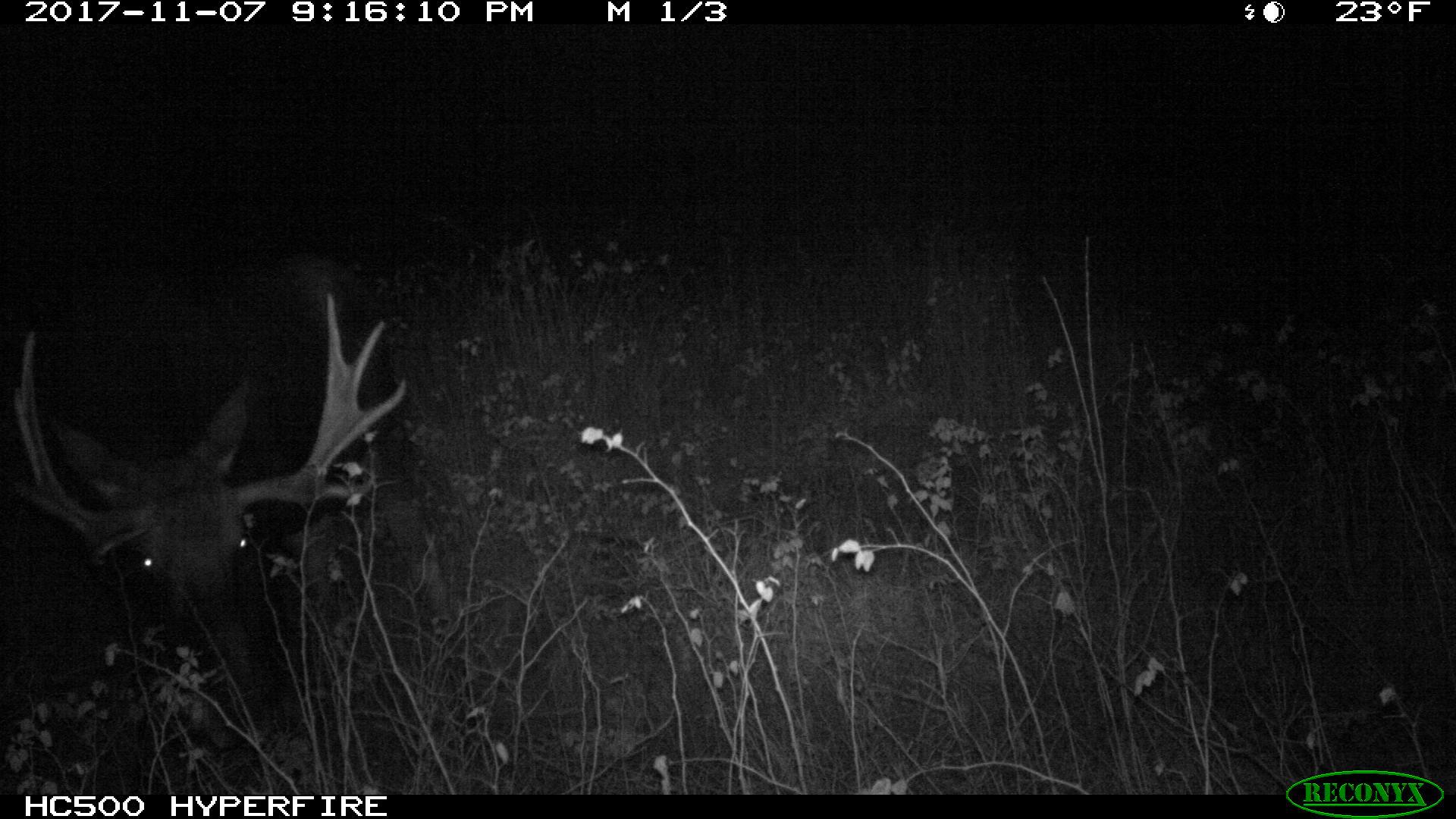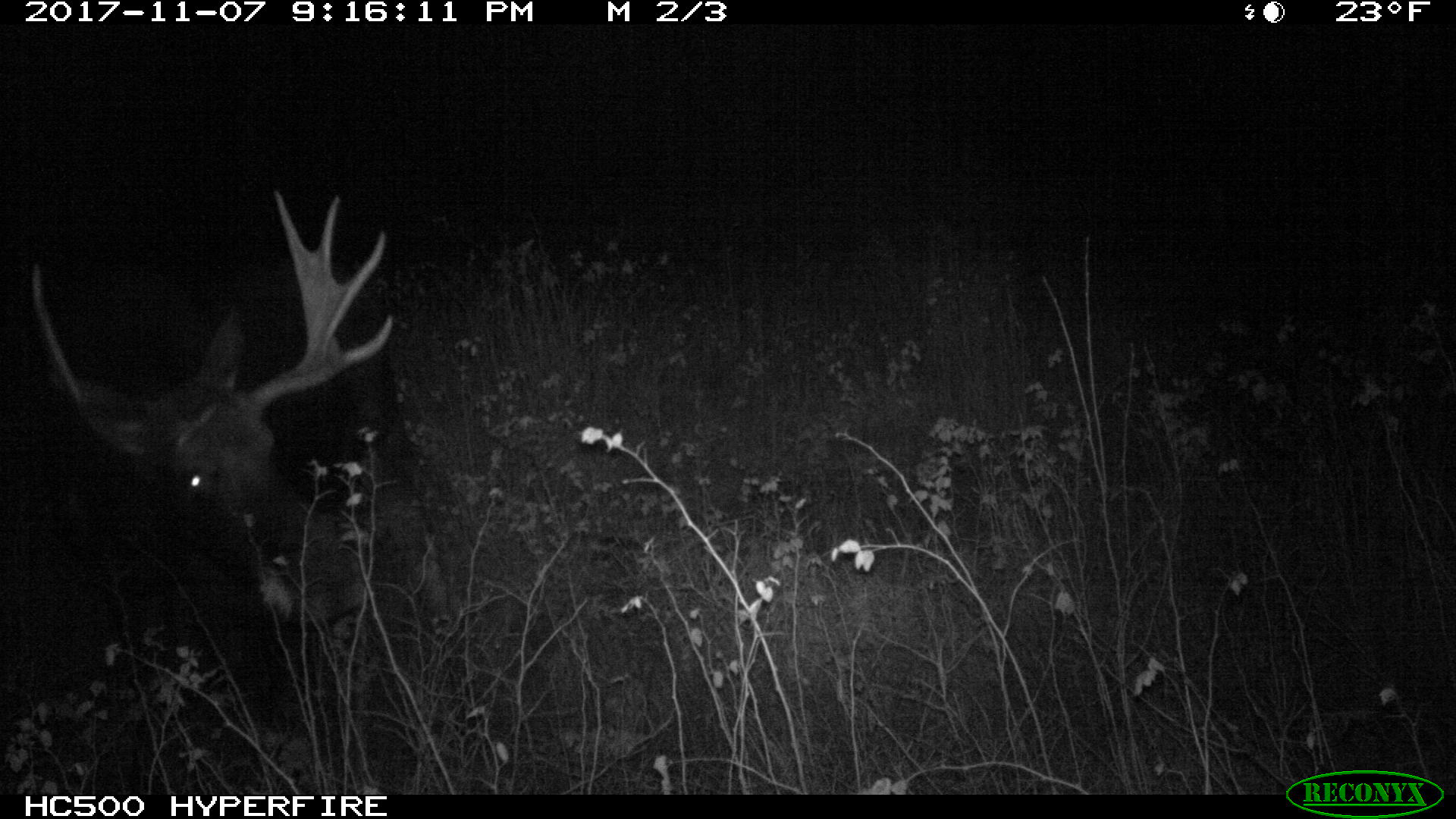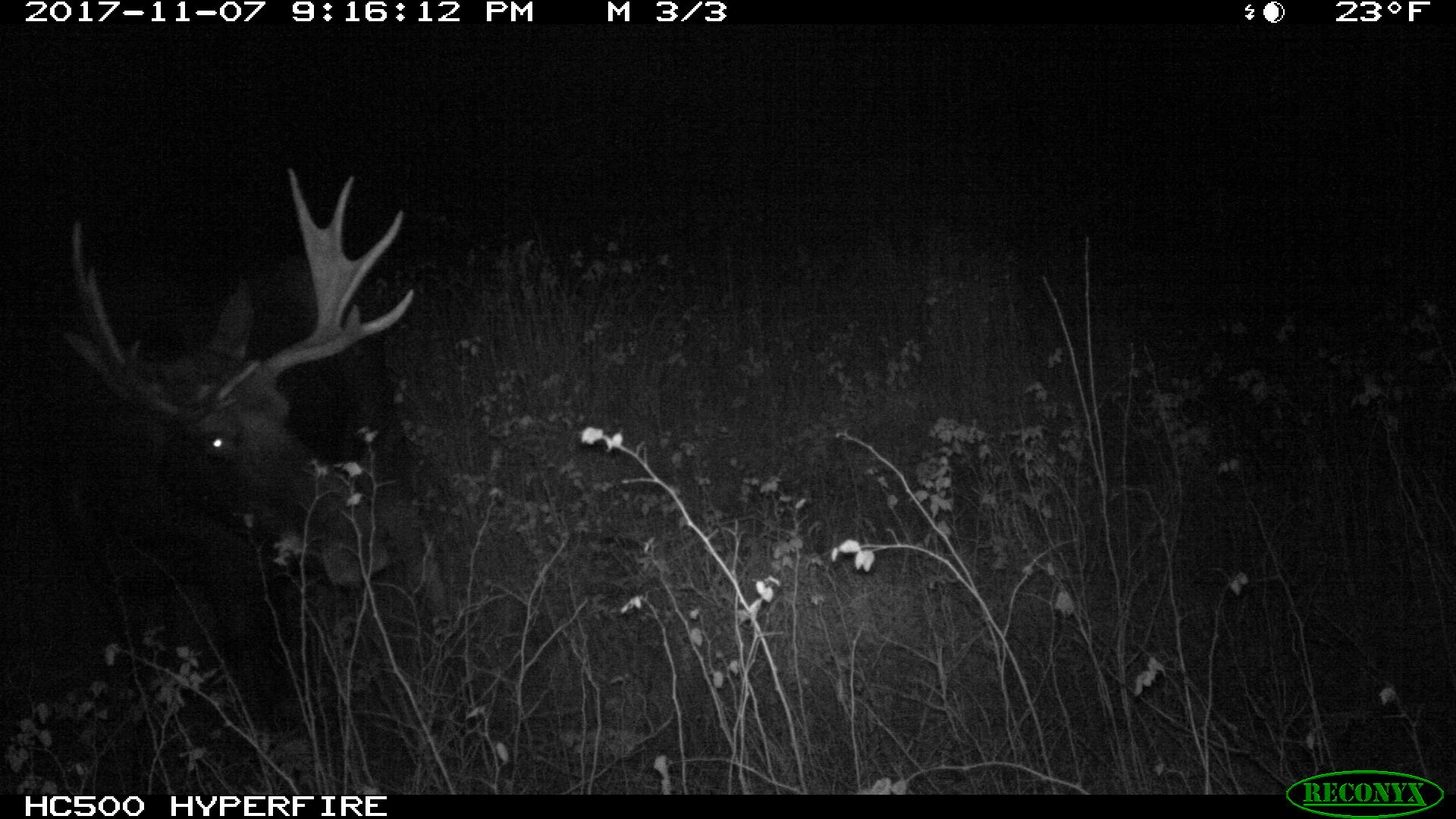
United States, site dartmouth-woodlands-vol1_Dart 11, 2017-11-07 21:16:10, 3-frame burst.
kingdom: Animalia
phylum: Chordata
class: Mammalia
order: Artiodactyla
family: Cervidae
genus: Alces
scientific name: Alces alces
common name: moose